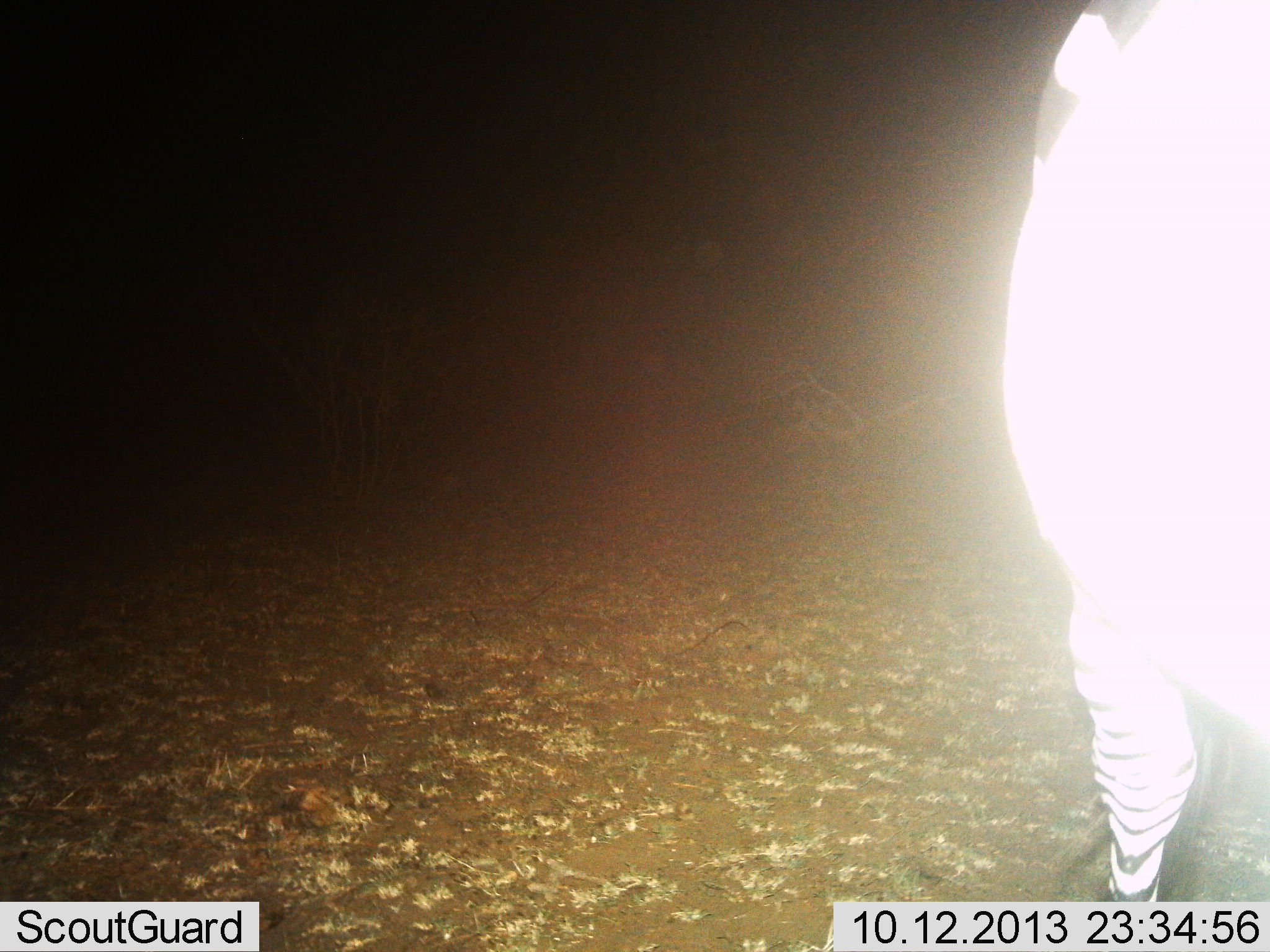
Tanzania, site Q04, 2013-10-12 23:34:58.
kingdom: Animalia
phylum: Chordata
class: Mammalia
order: Perissodactyla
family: Equidae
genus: Equus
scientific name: Equus quagga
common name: plains zebra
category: zebra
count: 1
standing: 97%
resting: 0%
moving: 3%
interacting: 0%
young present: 0%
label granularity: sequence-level